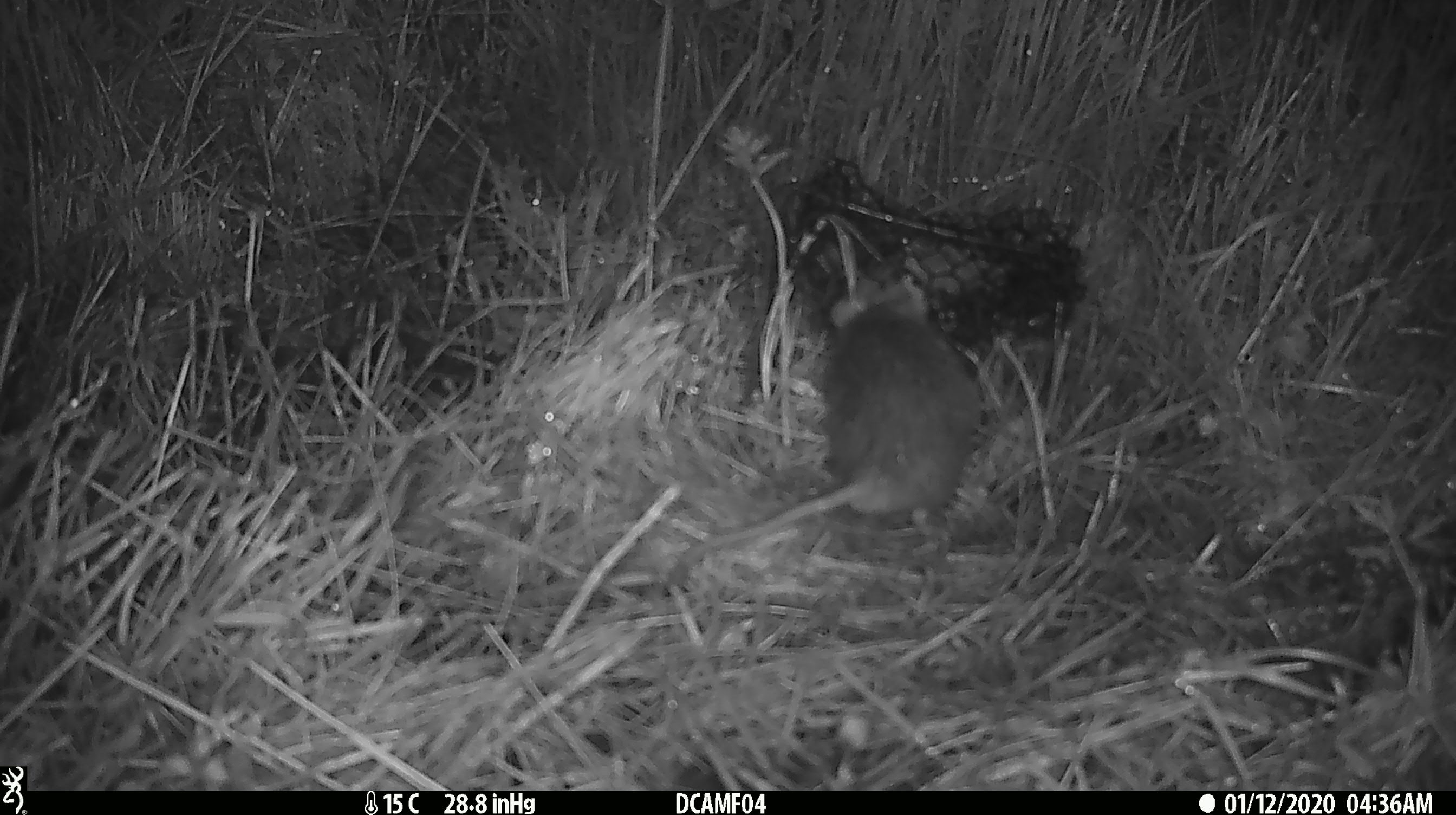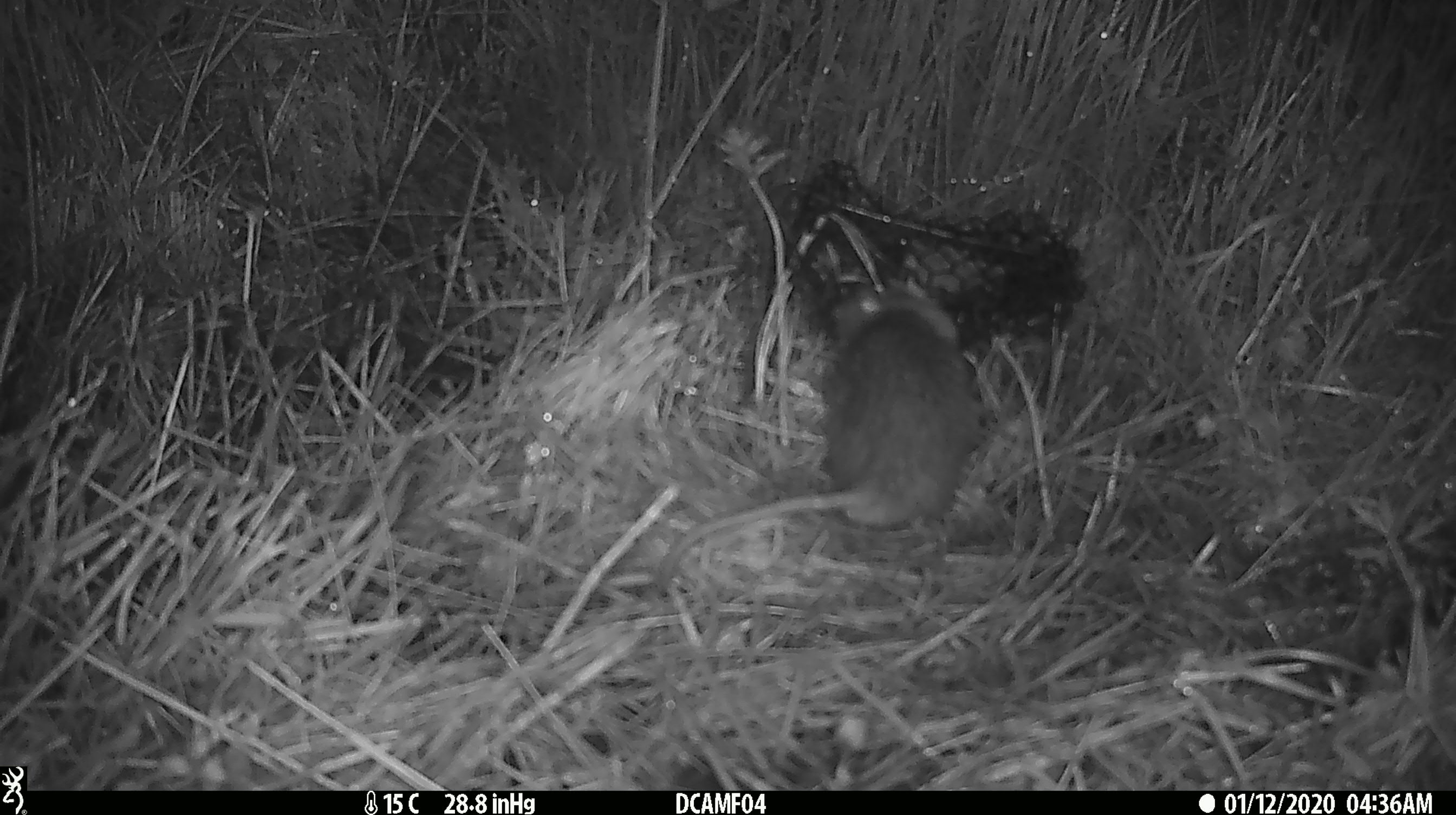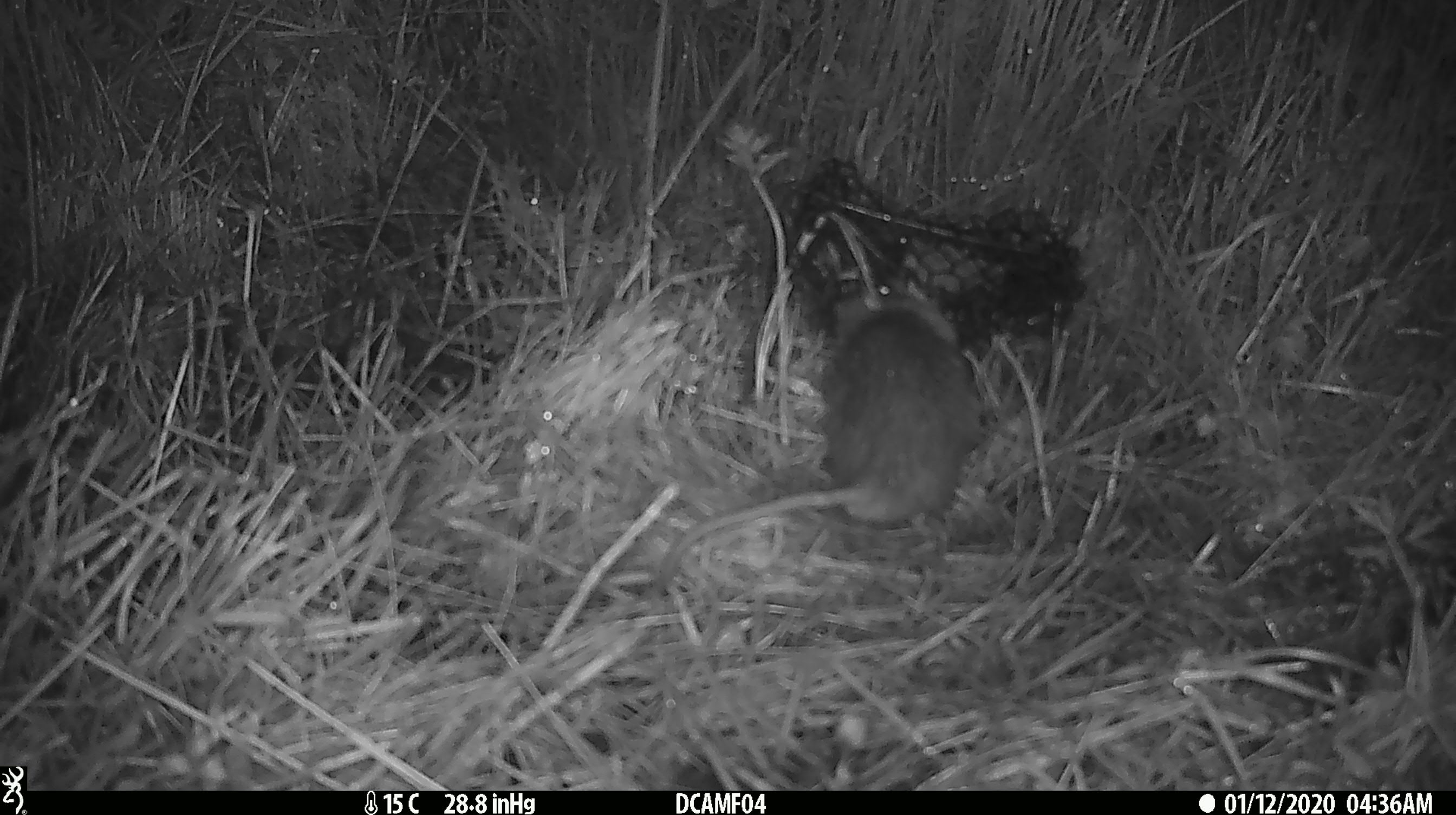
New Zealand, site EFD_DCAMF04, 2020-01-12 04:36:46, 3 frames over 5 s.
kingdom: Animalia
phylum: Chordata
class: Mammalia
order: Rodentia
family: Muridae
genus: Rattus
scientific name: Rattus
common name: rat